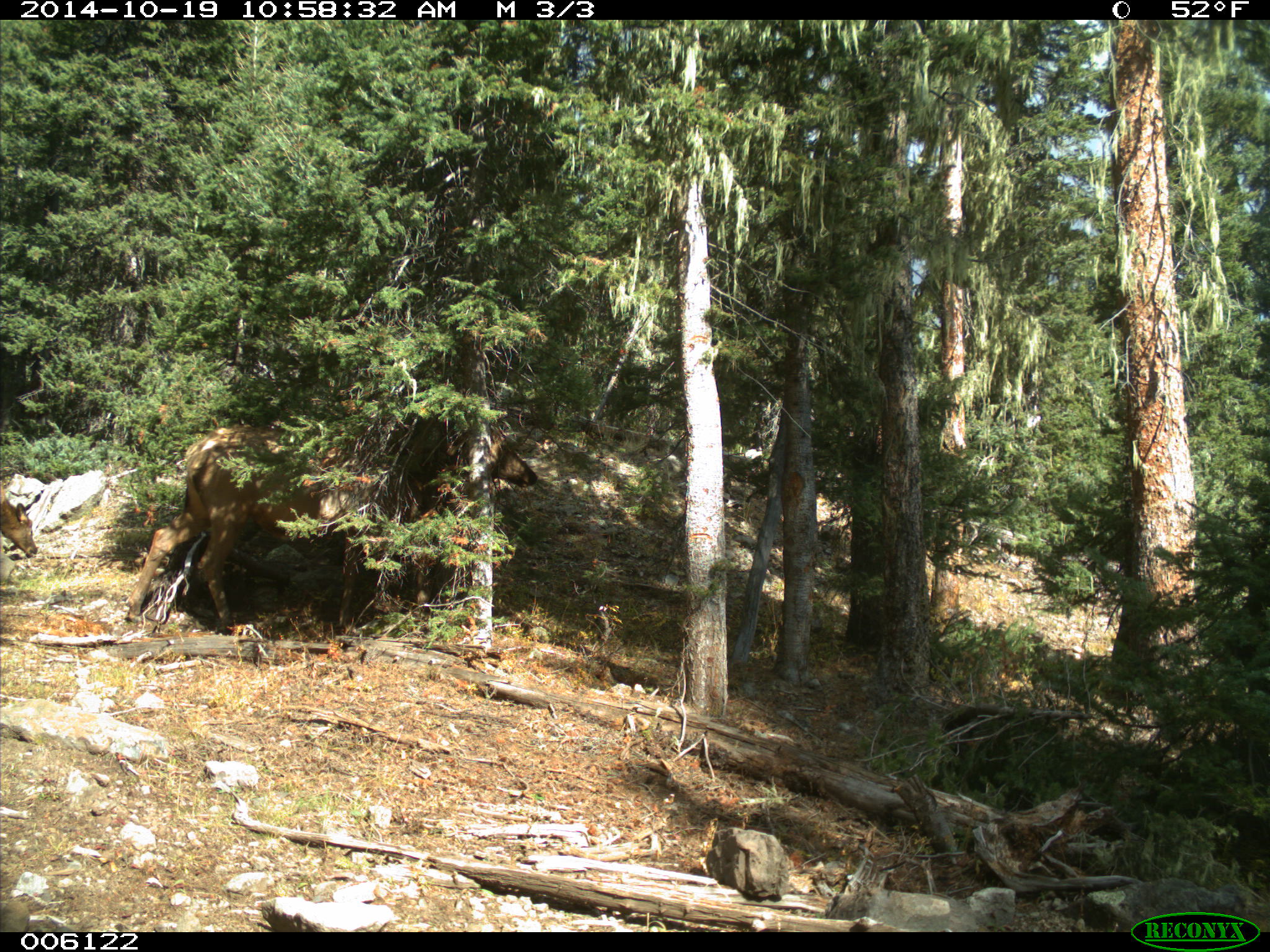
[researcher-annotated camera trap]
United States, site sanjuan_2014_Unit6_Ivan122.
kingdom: Animalia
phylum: Chordata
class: Mammalia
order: Artiodactyla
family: Cervidae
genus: Cervus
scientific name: Cervus elaphus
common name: red deer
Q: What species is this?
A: Cervus elaphus (red deer).